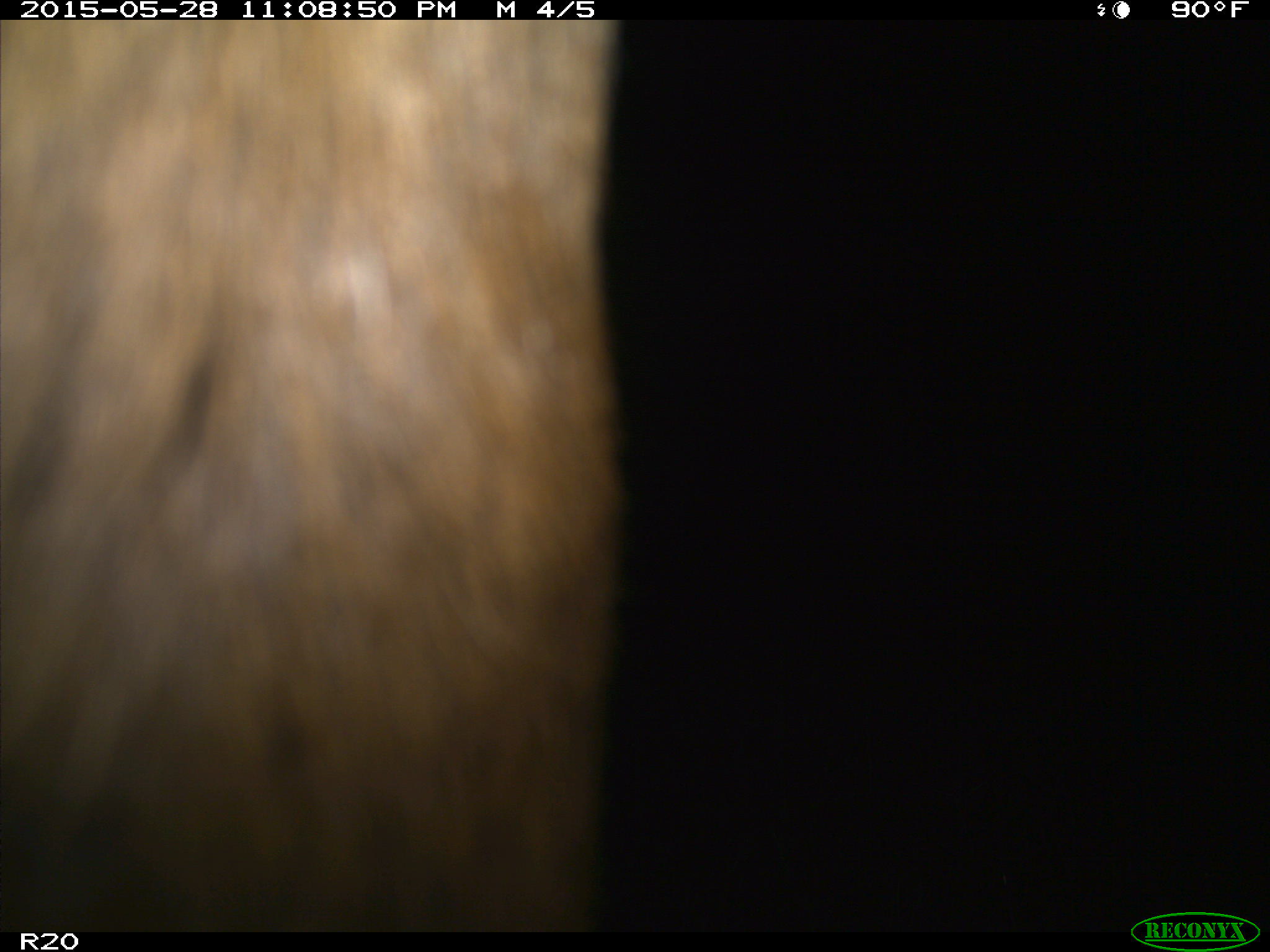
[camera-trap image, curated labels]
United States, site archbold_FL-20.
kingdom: Animalia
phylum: Chordata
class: Mammalia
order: Artiodactyla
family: Bovidae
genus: Bos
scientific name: Bos taurus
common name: domestic cow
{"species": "Bos taurus (domestic cow)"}